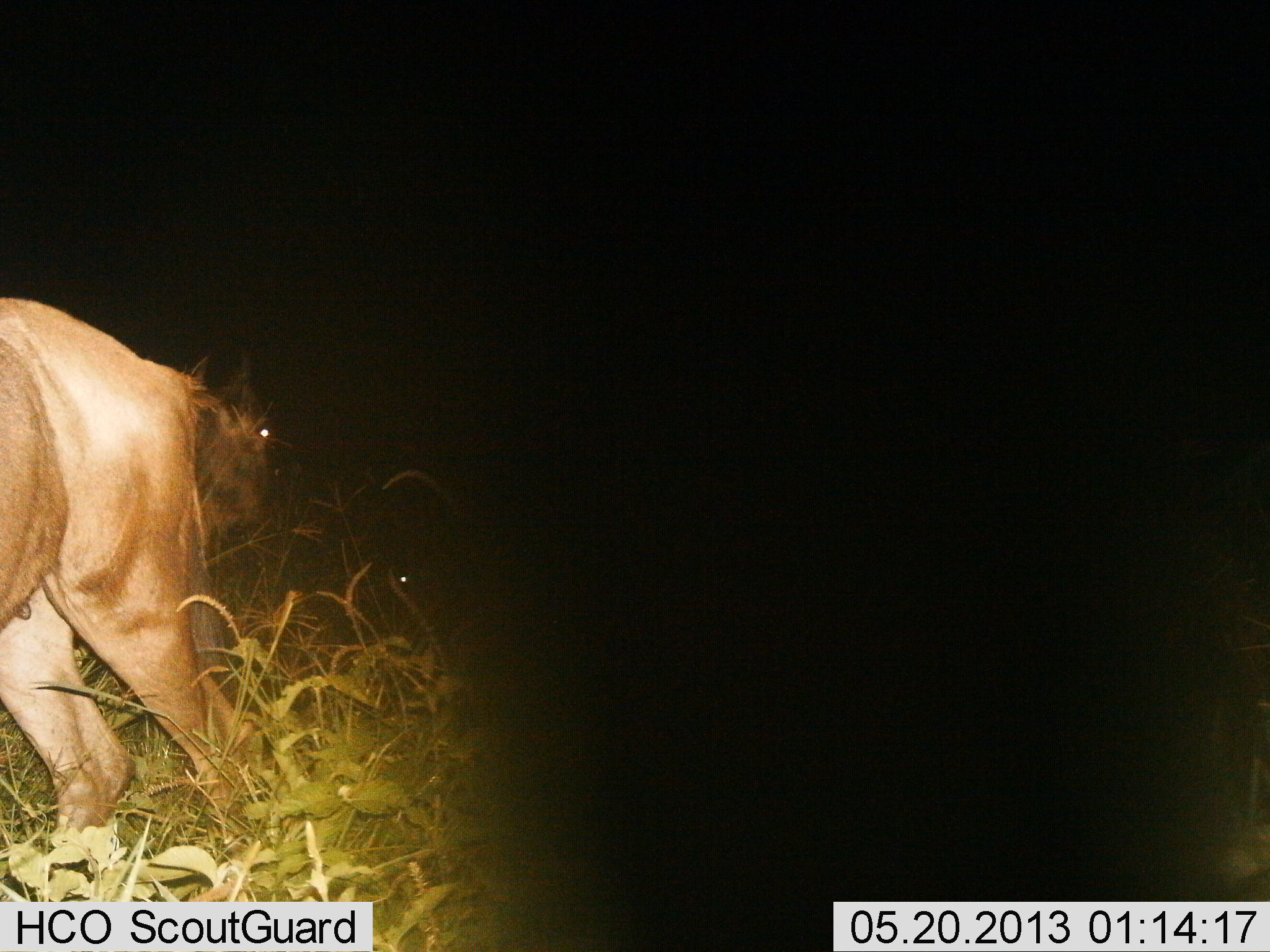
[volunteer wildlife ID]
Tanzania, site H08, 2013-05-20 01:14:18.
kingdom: Animalia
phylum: Chordata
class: Mammalia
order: Artiodactyla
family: Bovidae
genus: Connochaetes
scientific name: Connochaetes taurinus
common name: blue wildebeest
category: wildebeest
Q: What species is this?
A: Wildebeest (blue wildebeest) (Connochaetes taurinus).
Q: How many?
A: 3.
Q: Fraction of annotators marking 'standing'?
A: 70%.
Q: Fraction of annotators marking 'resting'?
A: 20%.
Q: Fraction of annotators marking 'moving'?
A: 30%.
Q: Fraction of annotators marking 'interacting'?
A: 0%.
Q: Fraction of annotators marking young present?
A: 0%.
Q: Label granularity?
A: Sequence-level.